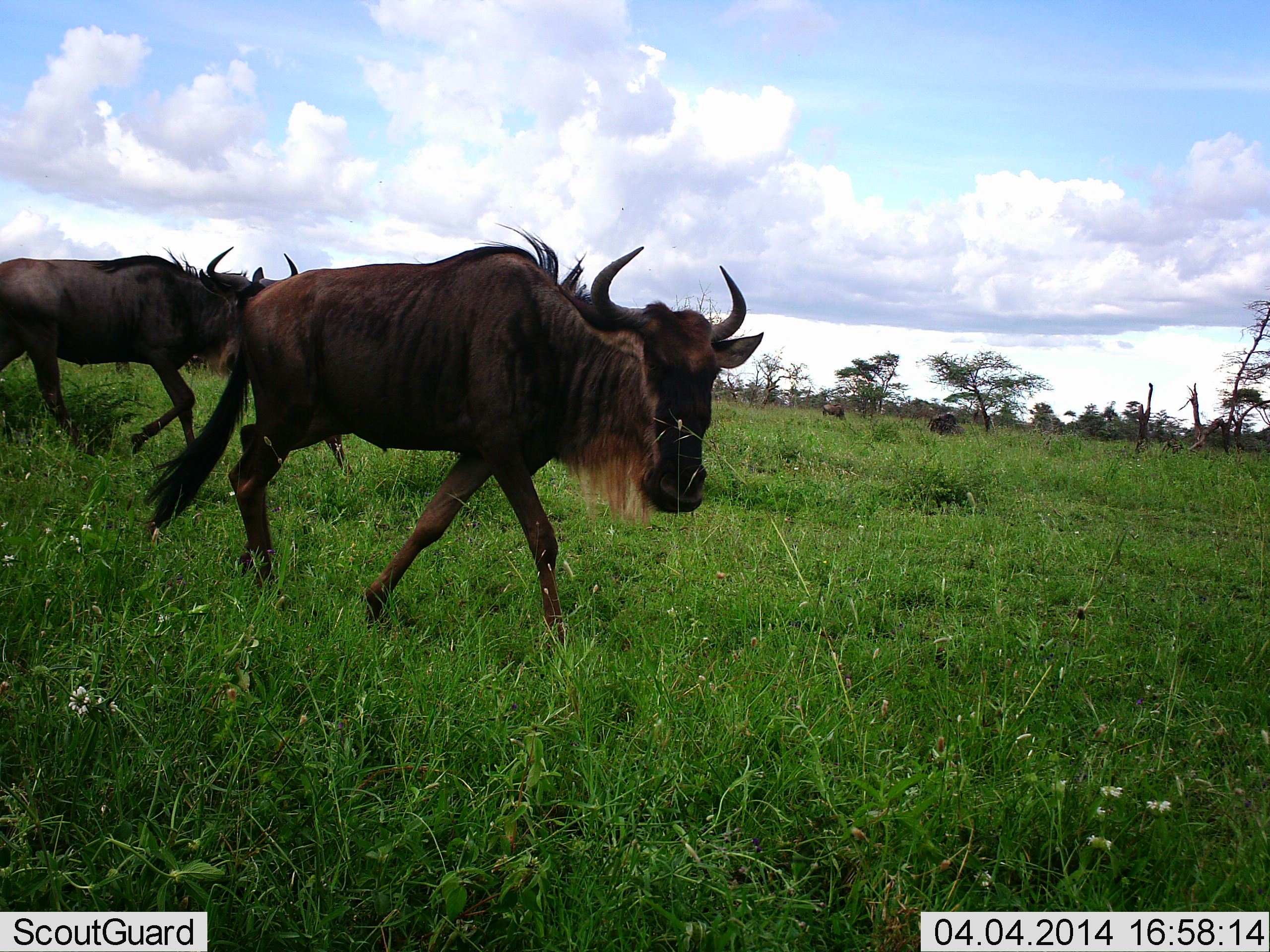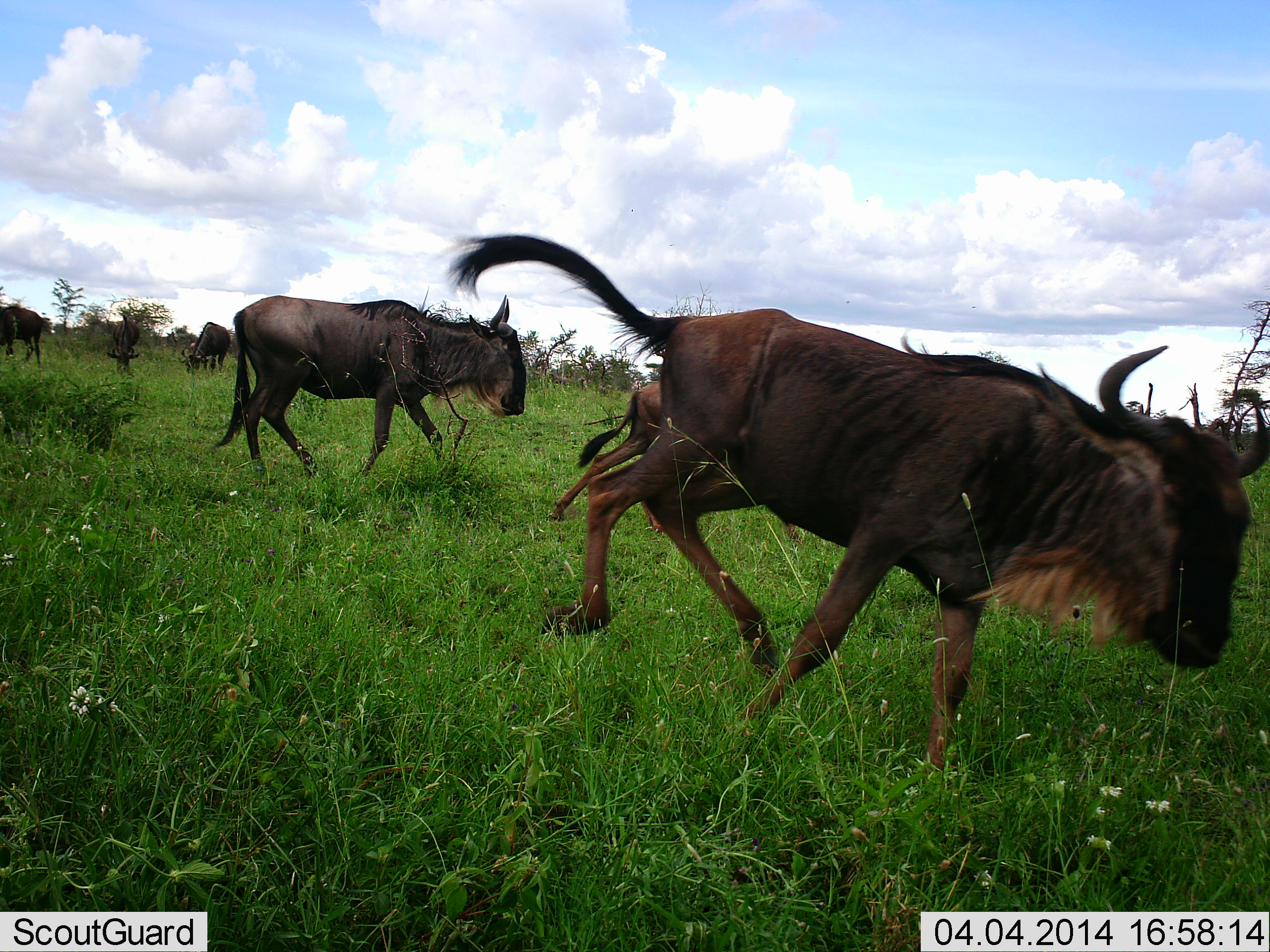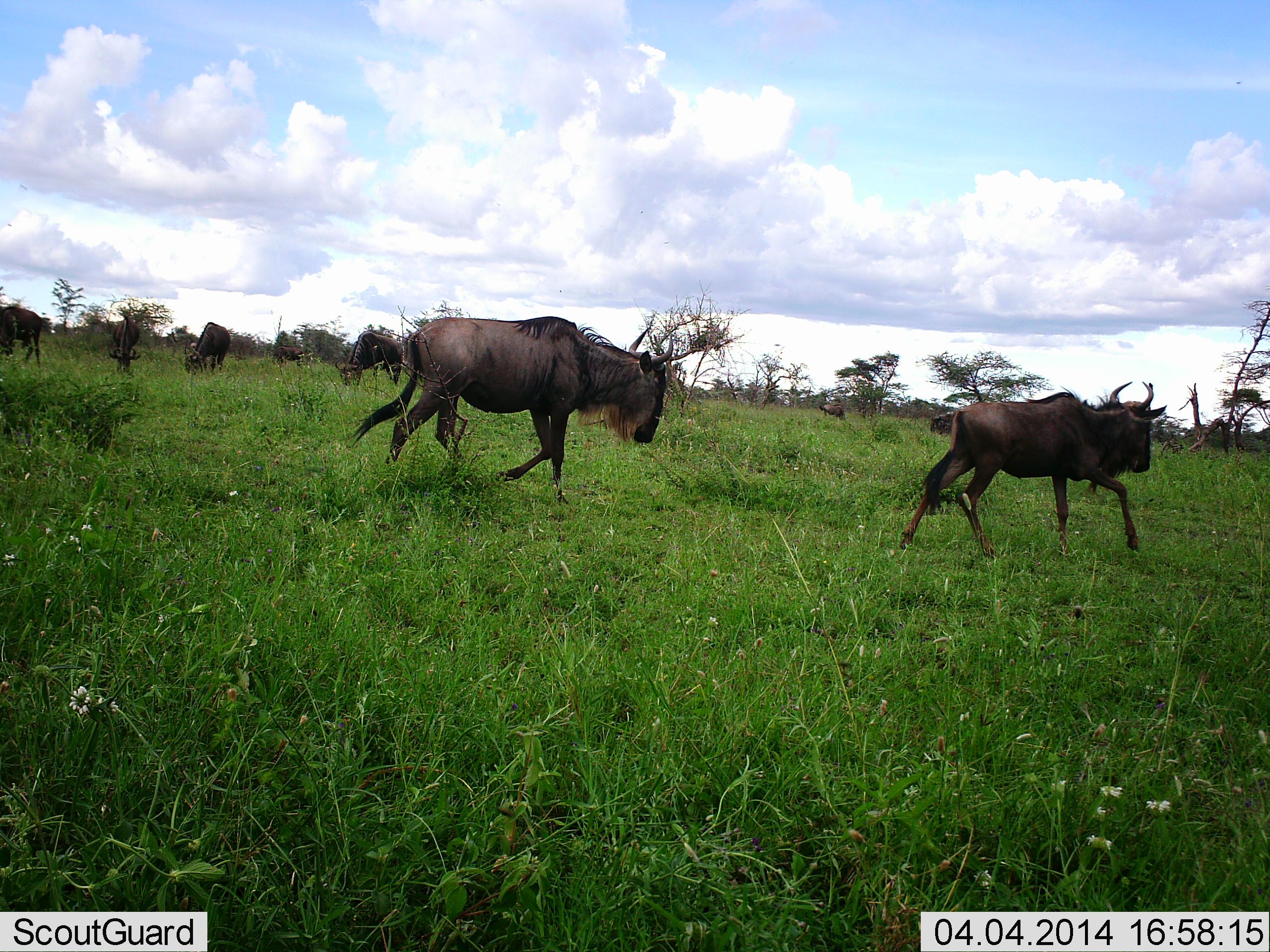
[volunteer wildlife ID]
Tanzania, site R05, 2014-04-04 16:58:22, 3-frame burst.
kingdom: Animalia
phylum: Chordata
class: Mammalia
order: Artiodactyla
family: Bovidae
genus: Connochaetes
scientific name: Connochaetes taurinus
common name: blue wildebeest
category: wildebeest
Wildebeest (blue wildebeest) (Connochaetes taurinus), count 10. Behavior (volunteer vote fractions): standing 10%, resting 0%, moving 100%, interacting 0%. Young present (vote fraction): 30%. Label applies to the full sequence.